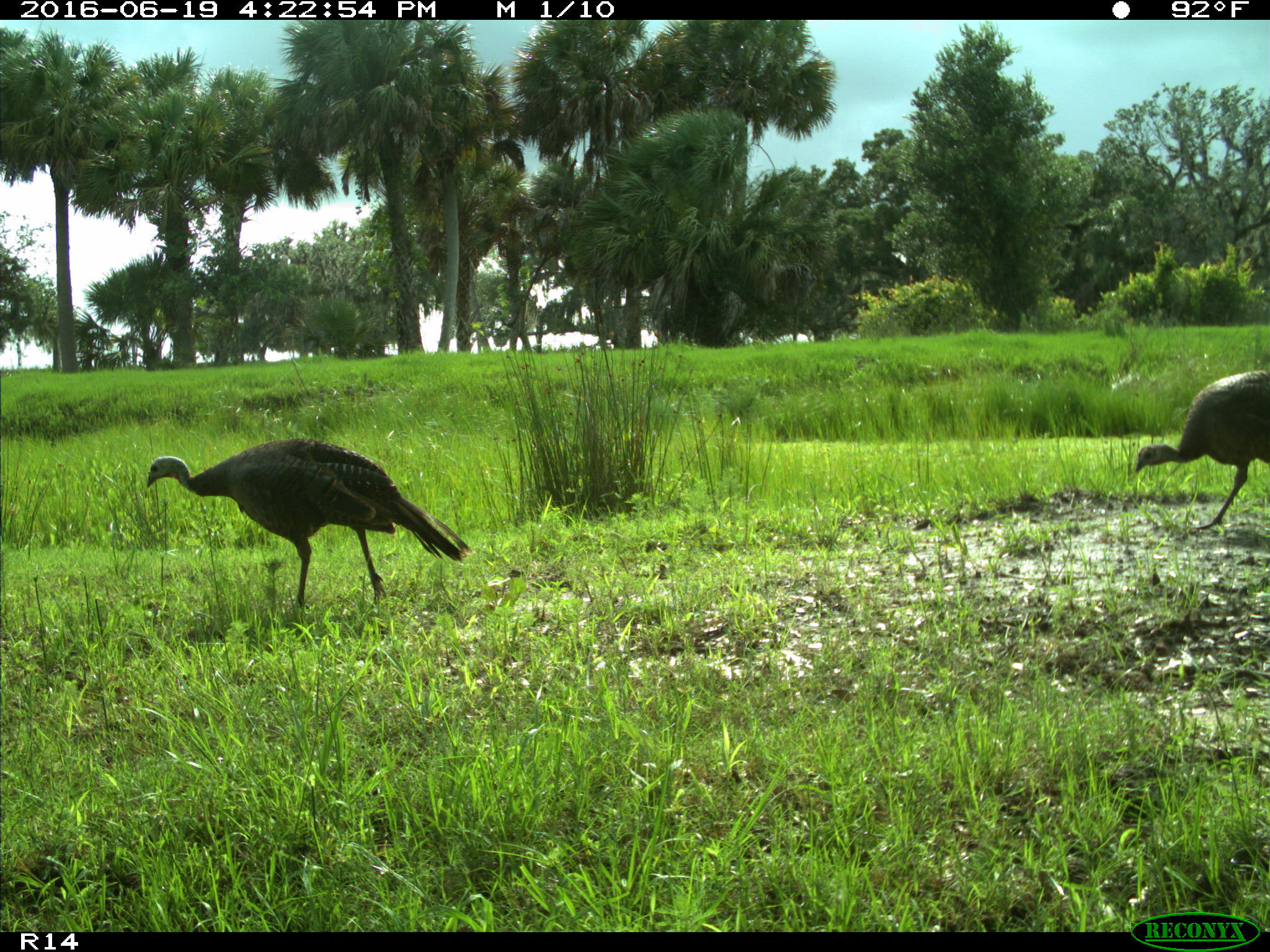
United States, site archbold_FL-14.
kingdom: Animalia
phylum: Chordata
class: Aves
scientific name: Aves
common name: birds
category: unidentified bird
Unidentified bird (birds) (Aves).